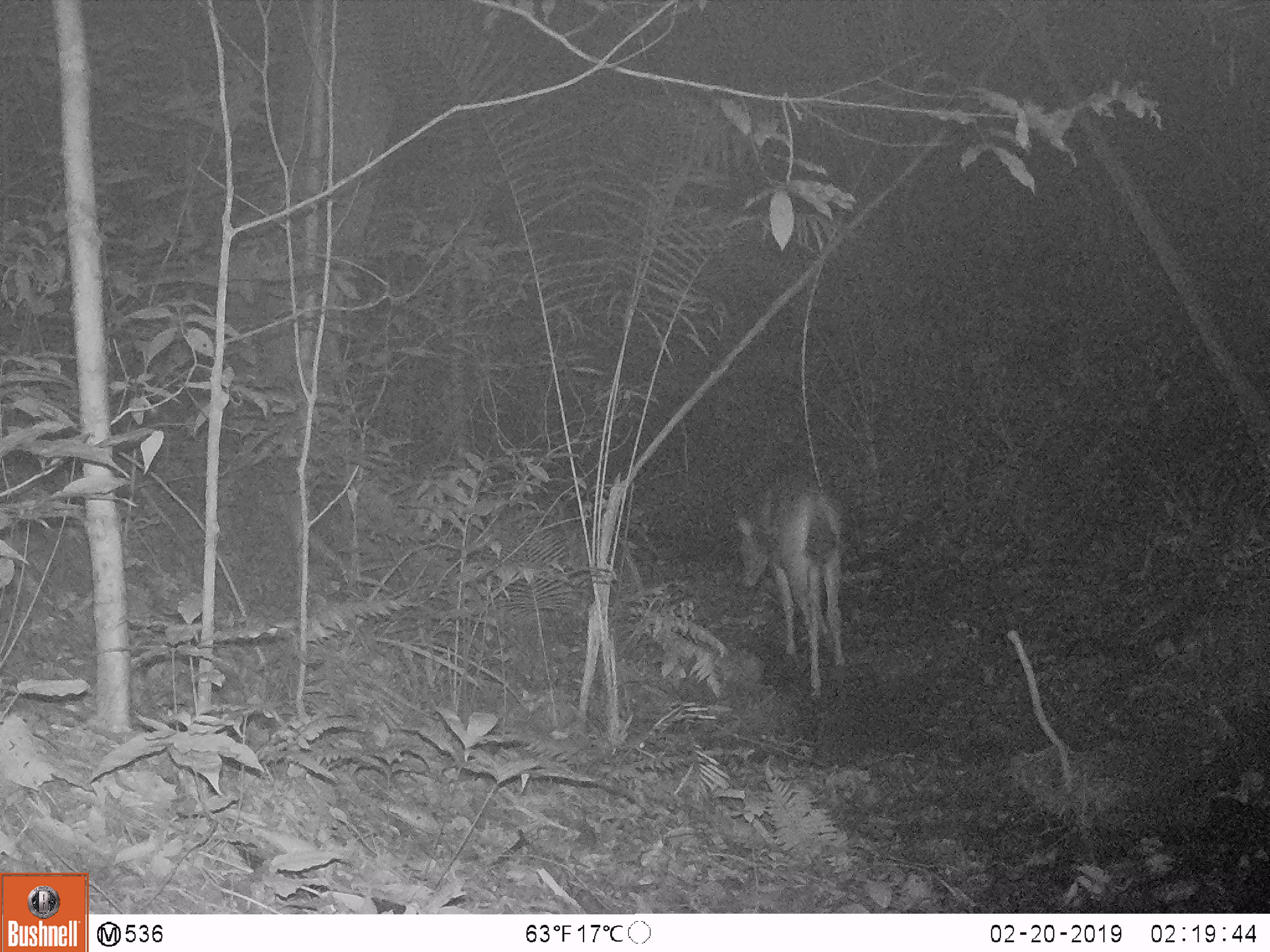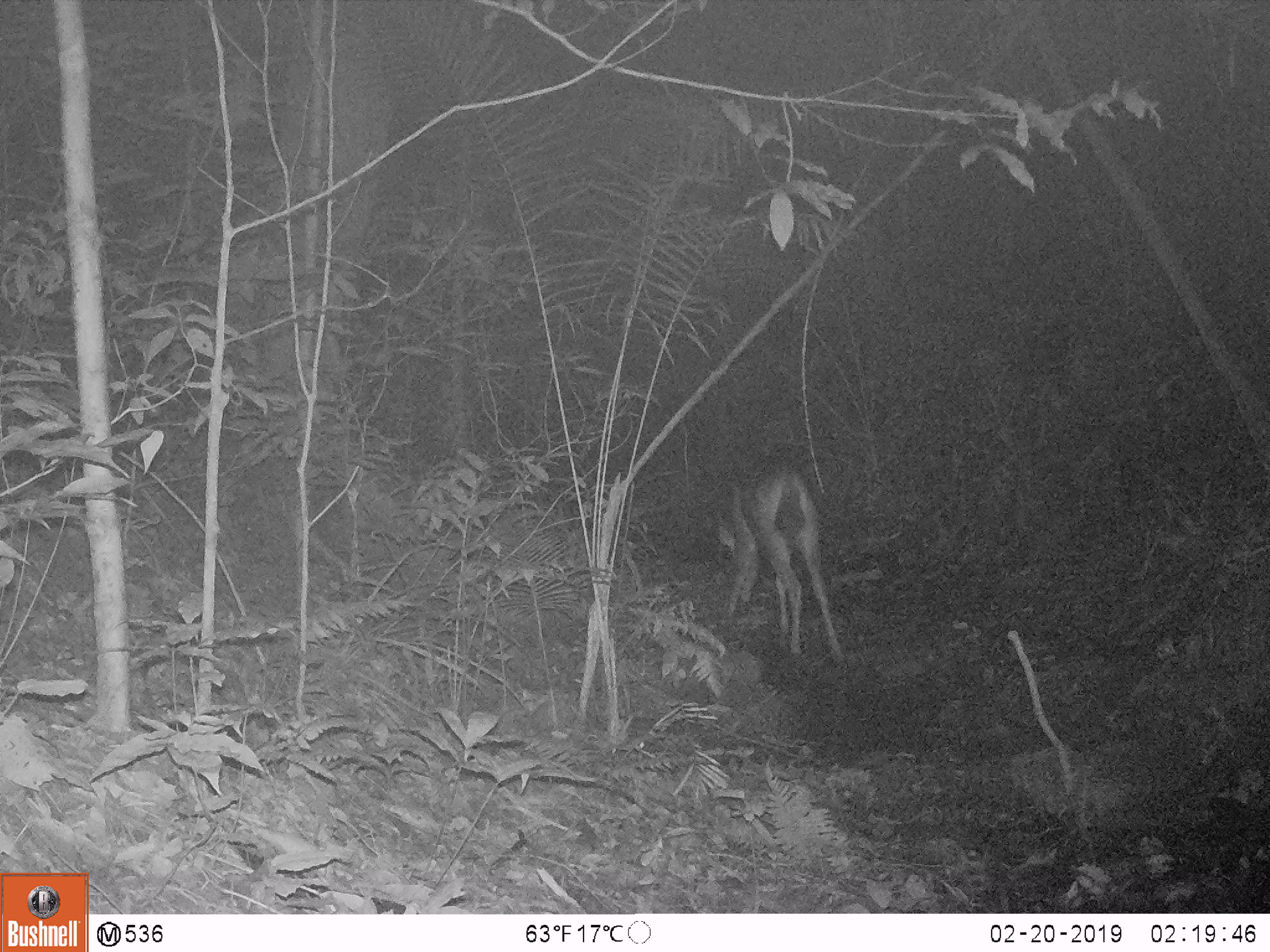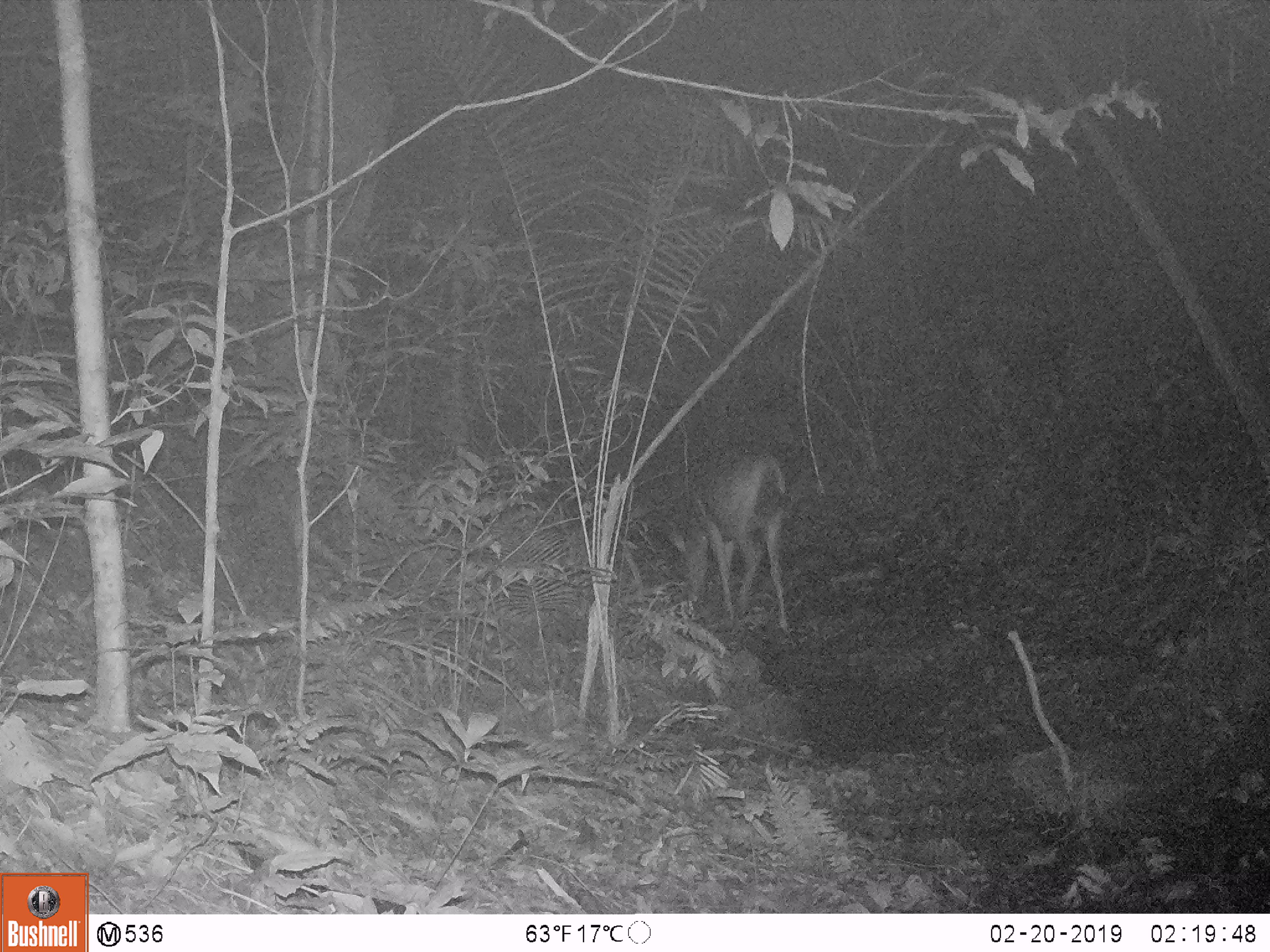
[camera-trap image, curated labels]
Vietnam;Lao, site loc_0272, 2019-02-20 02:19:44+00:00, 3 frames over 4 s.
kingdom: Animalia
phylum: Chordata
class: Mammalia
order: Artiodactyla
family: Cervidae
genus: Rusa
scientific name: Rusa unicolor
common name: sambar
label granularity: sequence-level